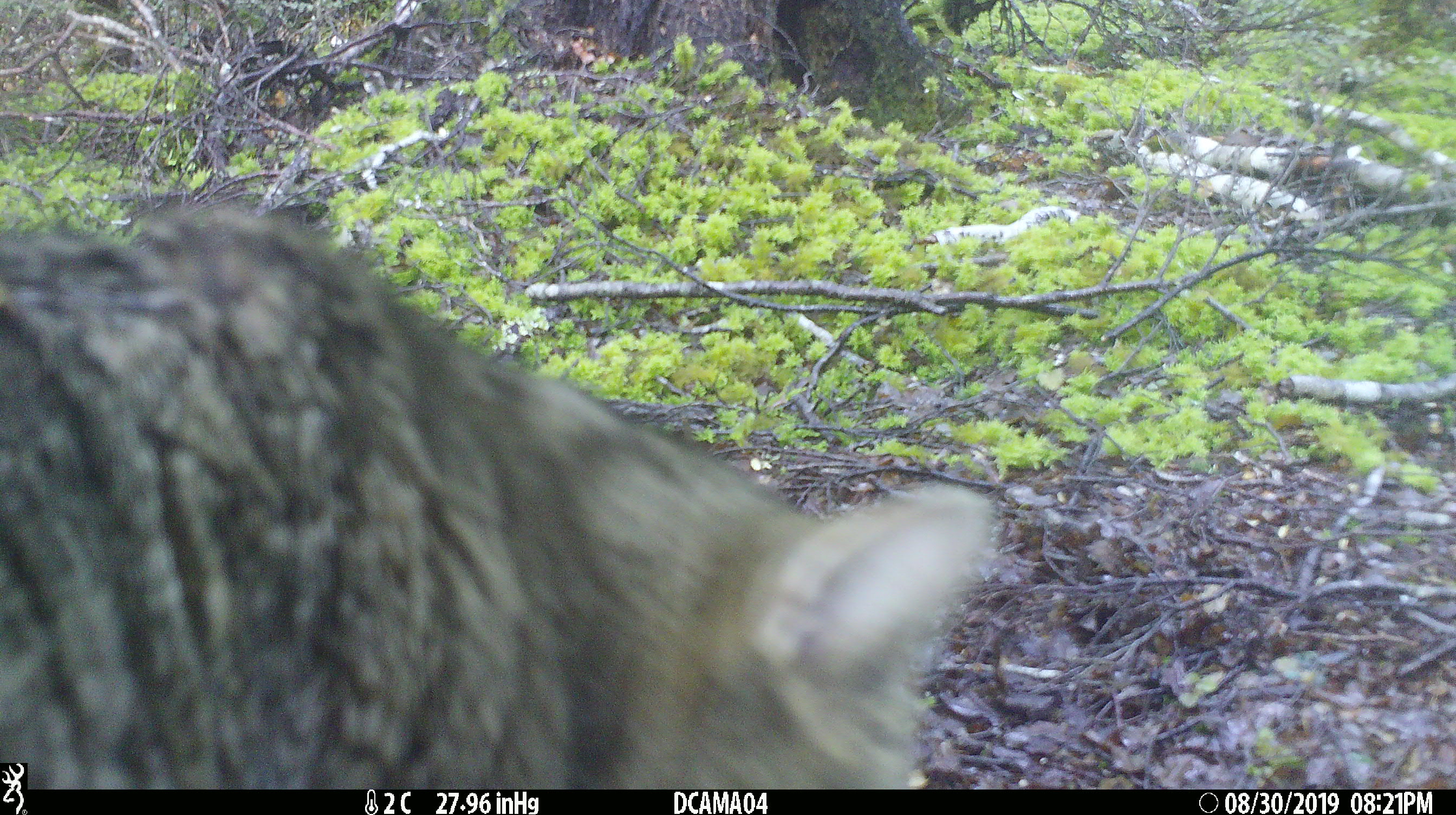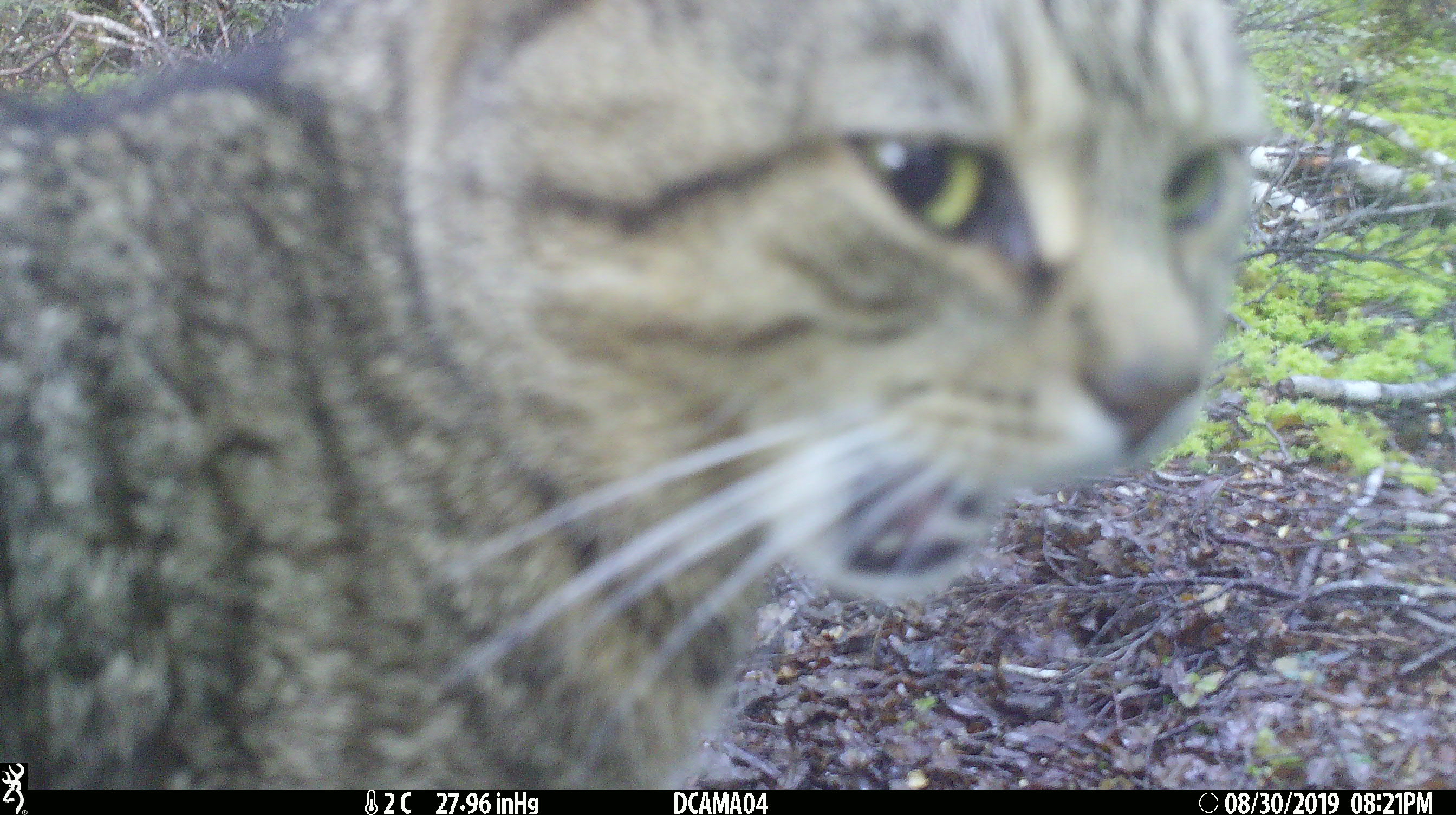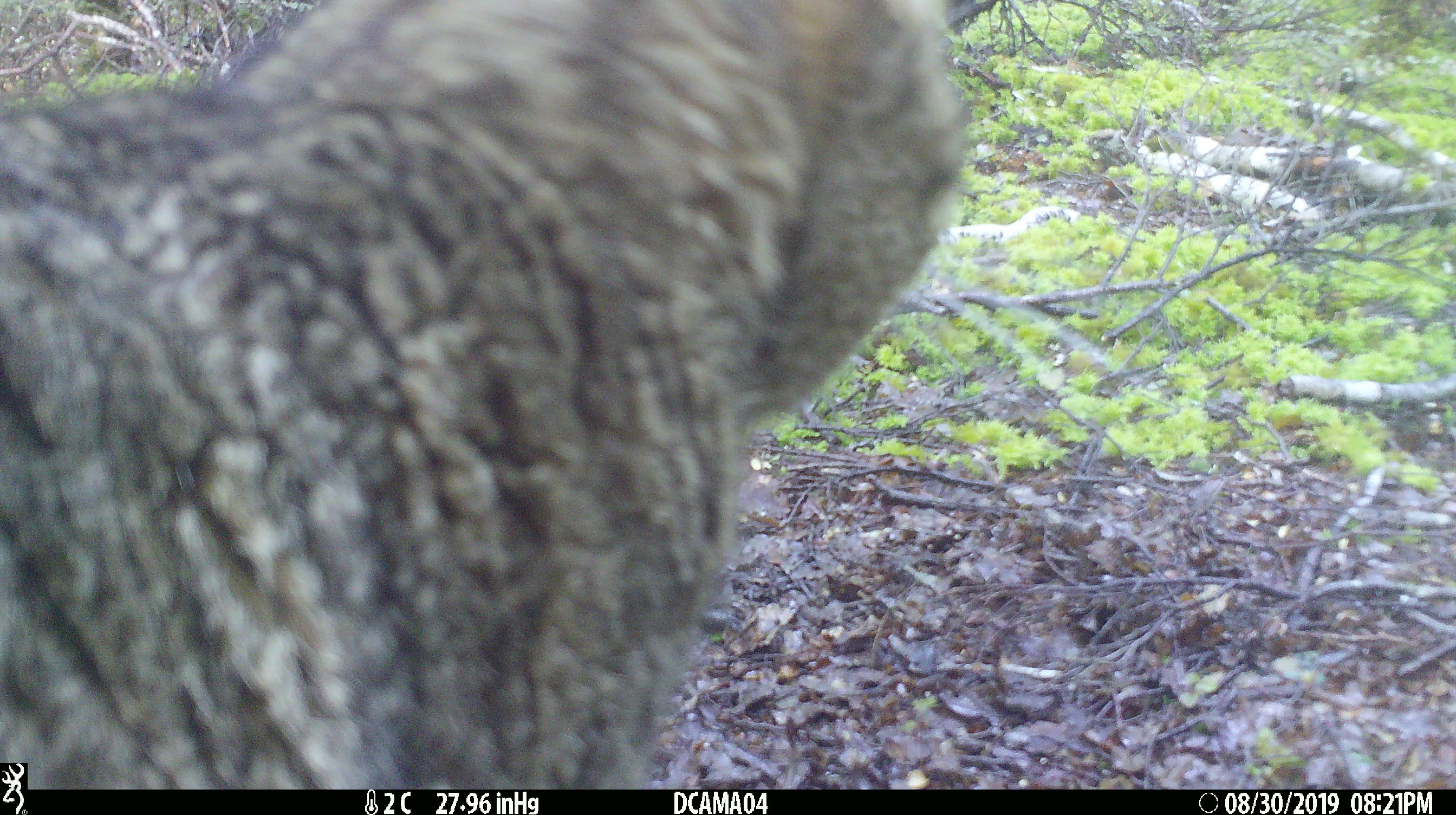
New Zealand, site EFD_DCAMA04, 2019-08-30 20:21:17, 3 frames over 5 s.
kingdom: Animalia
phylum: Chordata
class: Mammalia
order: Carnivora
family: Felidae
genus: Felis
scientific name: Felis catus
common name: domestic cat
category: cat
Cat (domestic cat) (Felis catus).